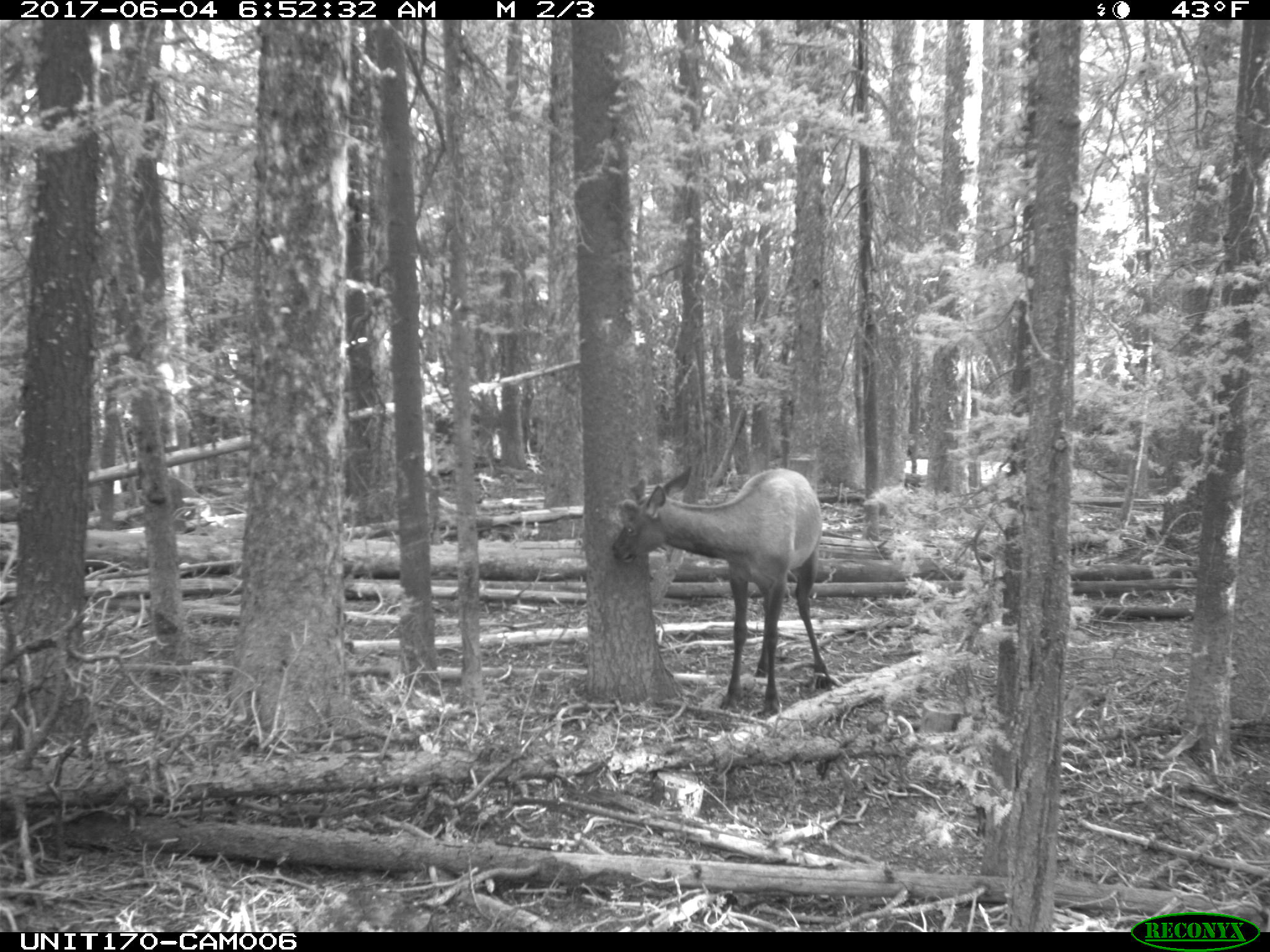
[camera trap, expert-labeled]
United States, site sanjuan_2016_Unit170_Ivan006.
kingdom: Animalia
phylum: Chordata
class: Mammalia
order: Artiodactyla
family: Cervidae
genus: Cervus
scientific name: Cervus elaphus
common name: red deer